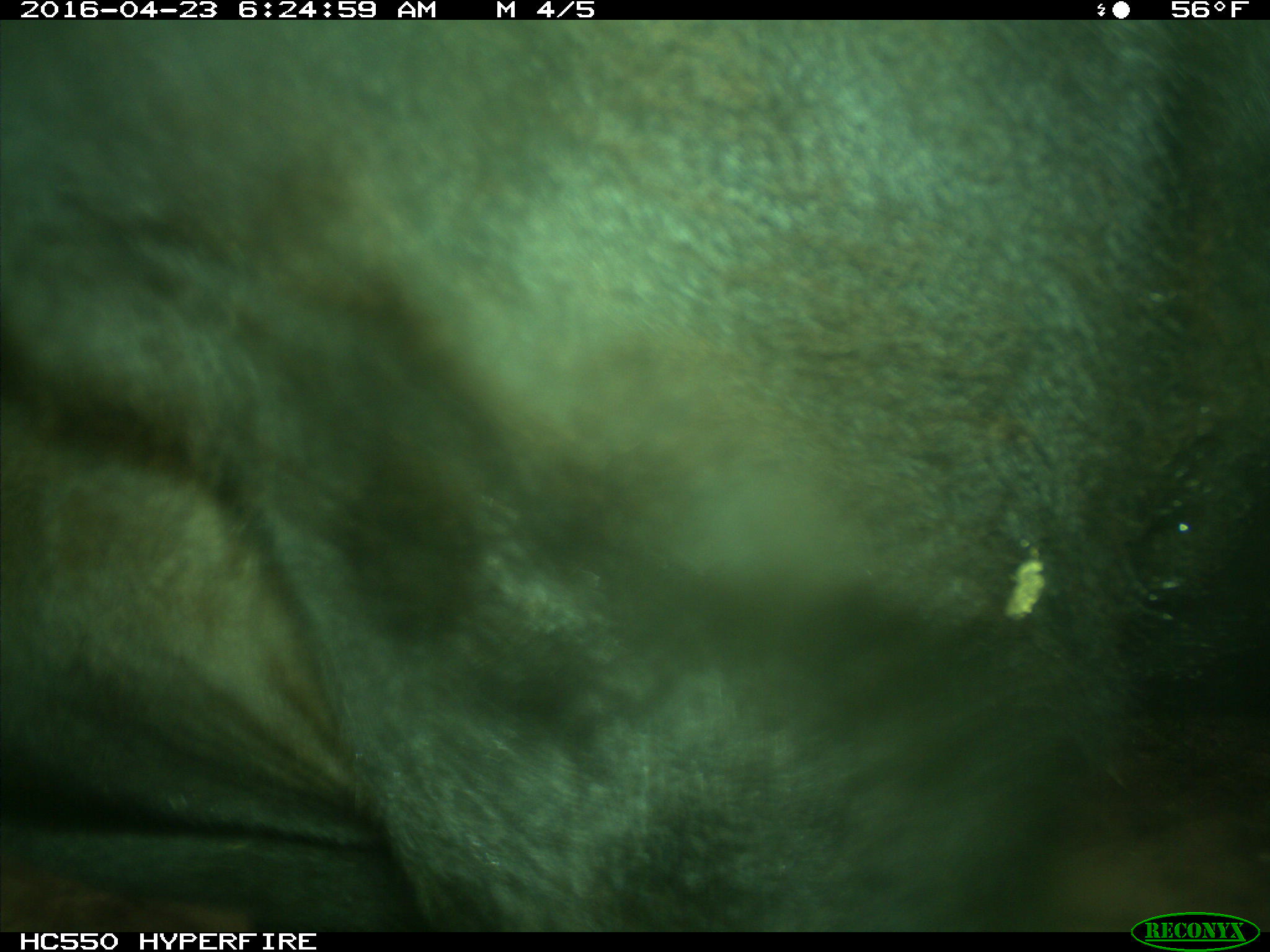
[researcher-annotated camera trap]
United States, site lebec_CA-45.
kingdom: Animalia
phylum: Chordata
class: Mammalia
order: Artiodactyla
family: Bovidae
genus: Bos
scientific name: Bos taurus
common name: domestic cow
Bos taurus (domestic cow).